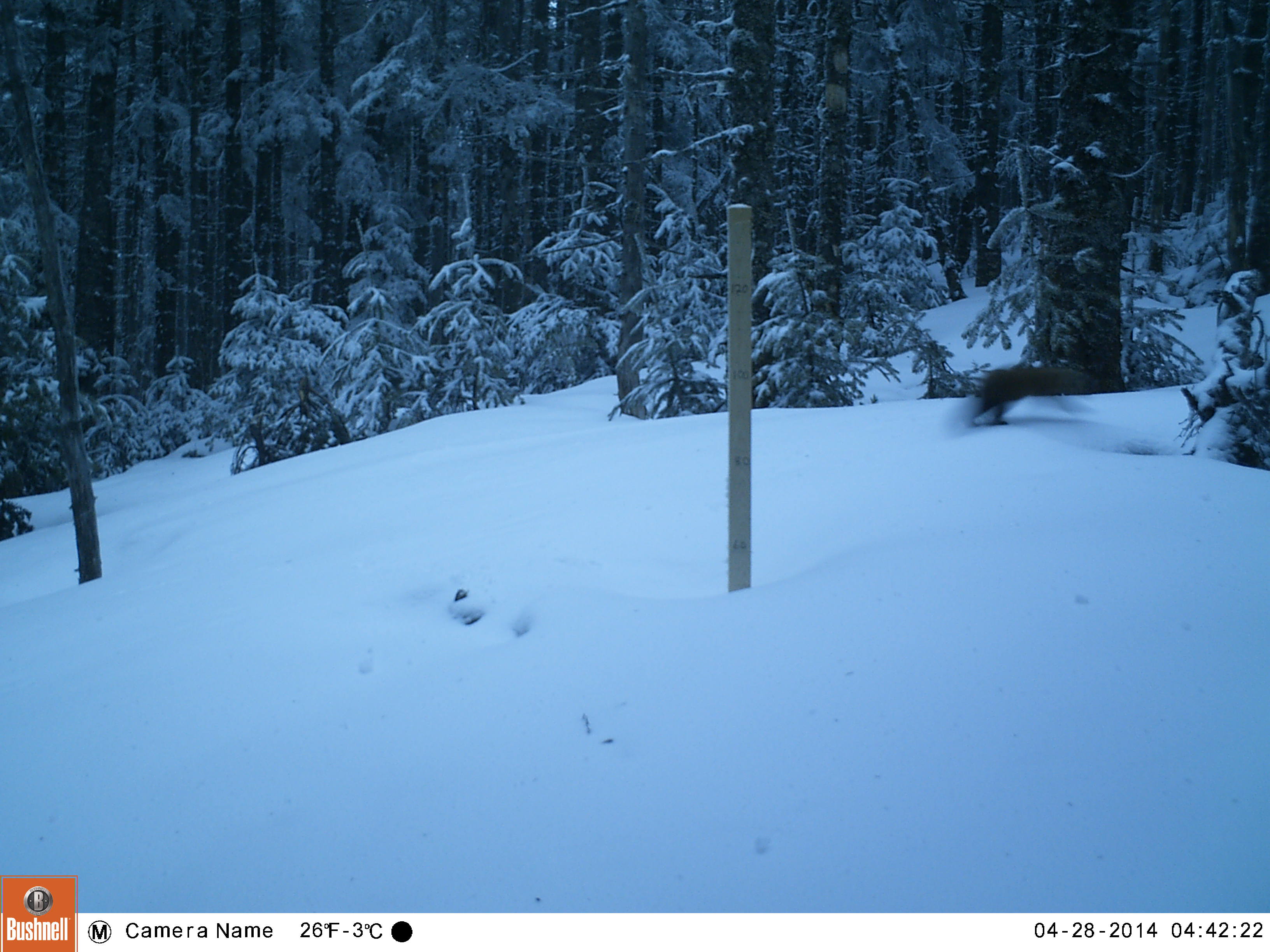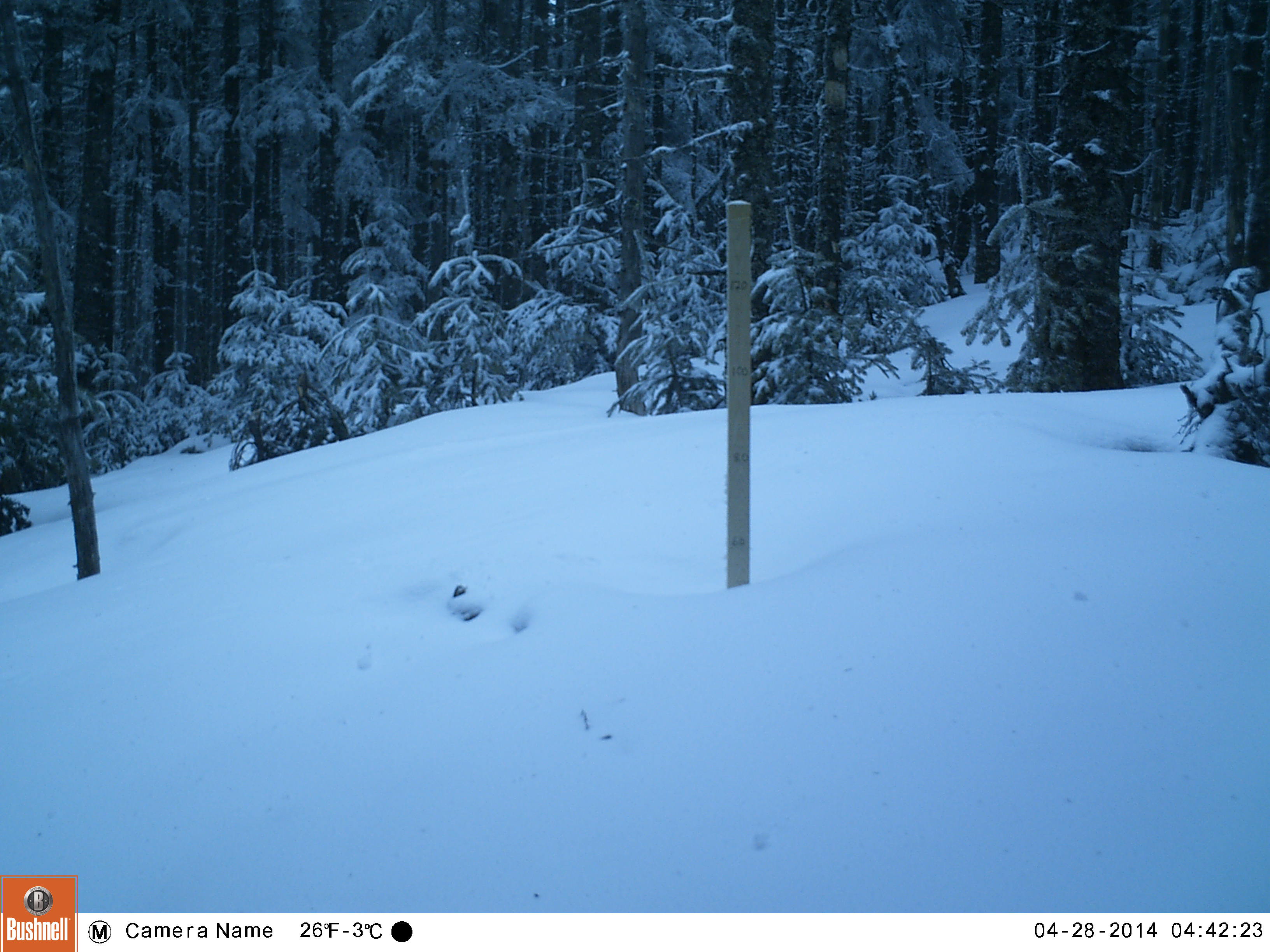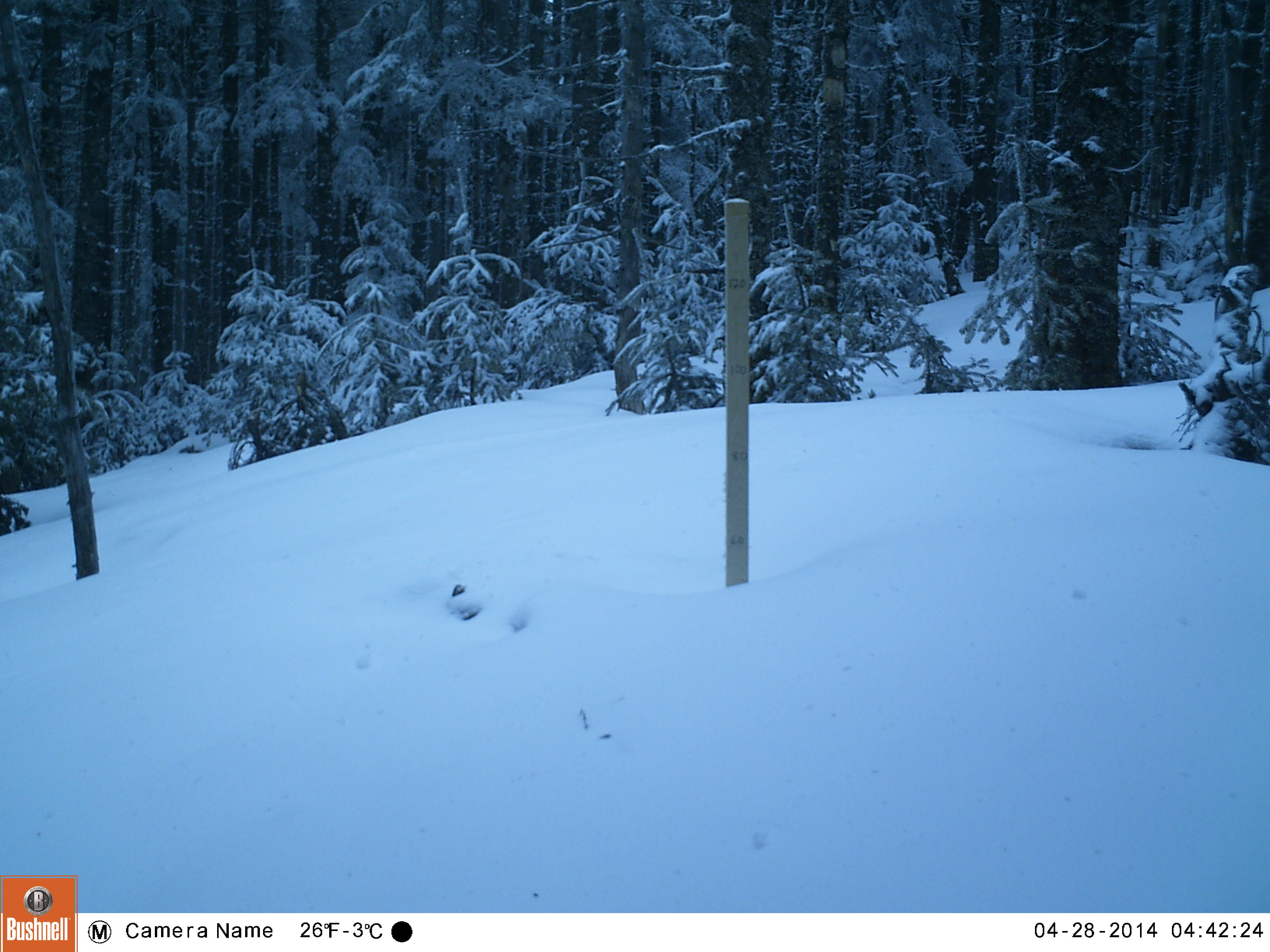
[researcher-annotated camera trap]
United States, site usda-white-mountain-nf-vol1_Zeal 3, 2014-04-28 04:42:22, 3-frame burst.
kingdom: Animalia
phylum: Chordata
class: Mammalia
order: Carnivora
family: Mustelidae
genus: Martes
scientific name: Martes americana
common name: american marten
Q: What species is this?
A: American marten (Martes americana).